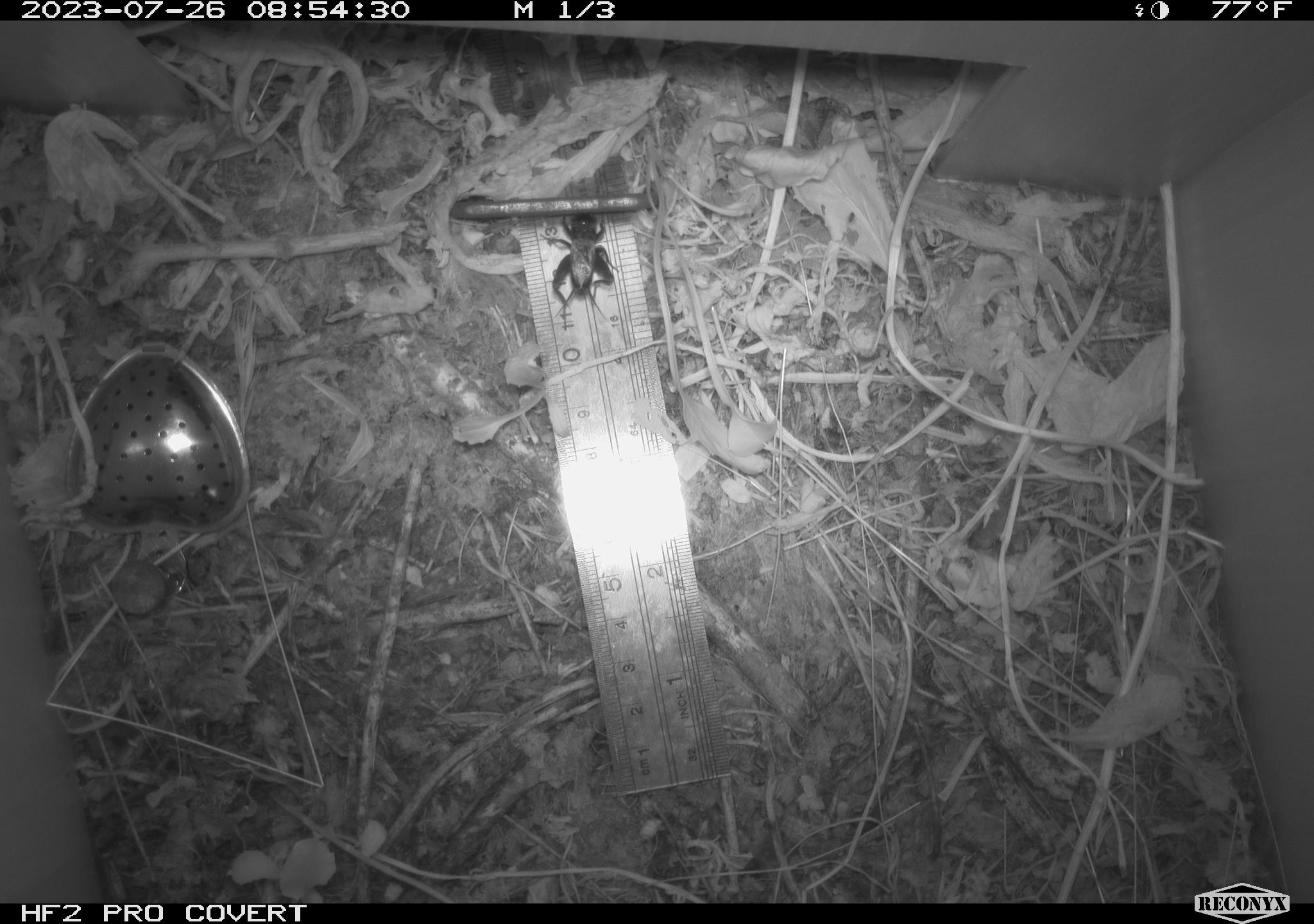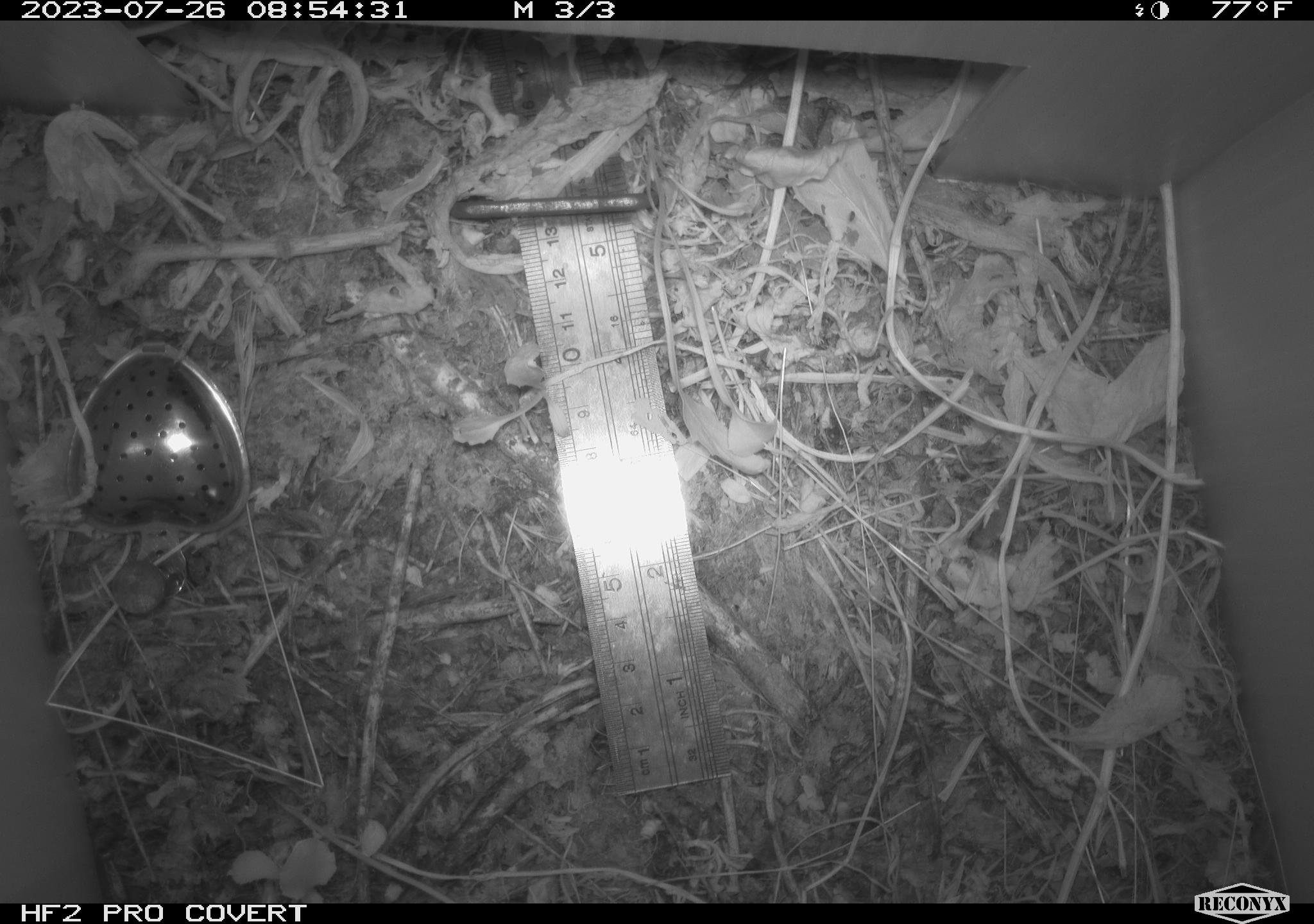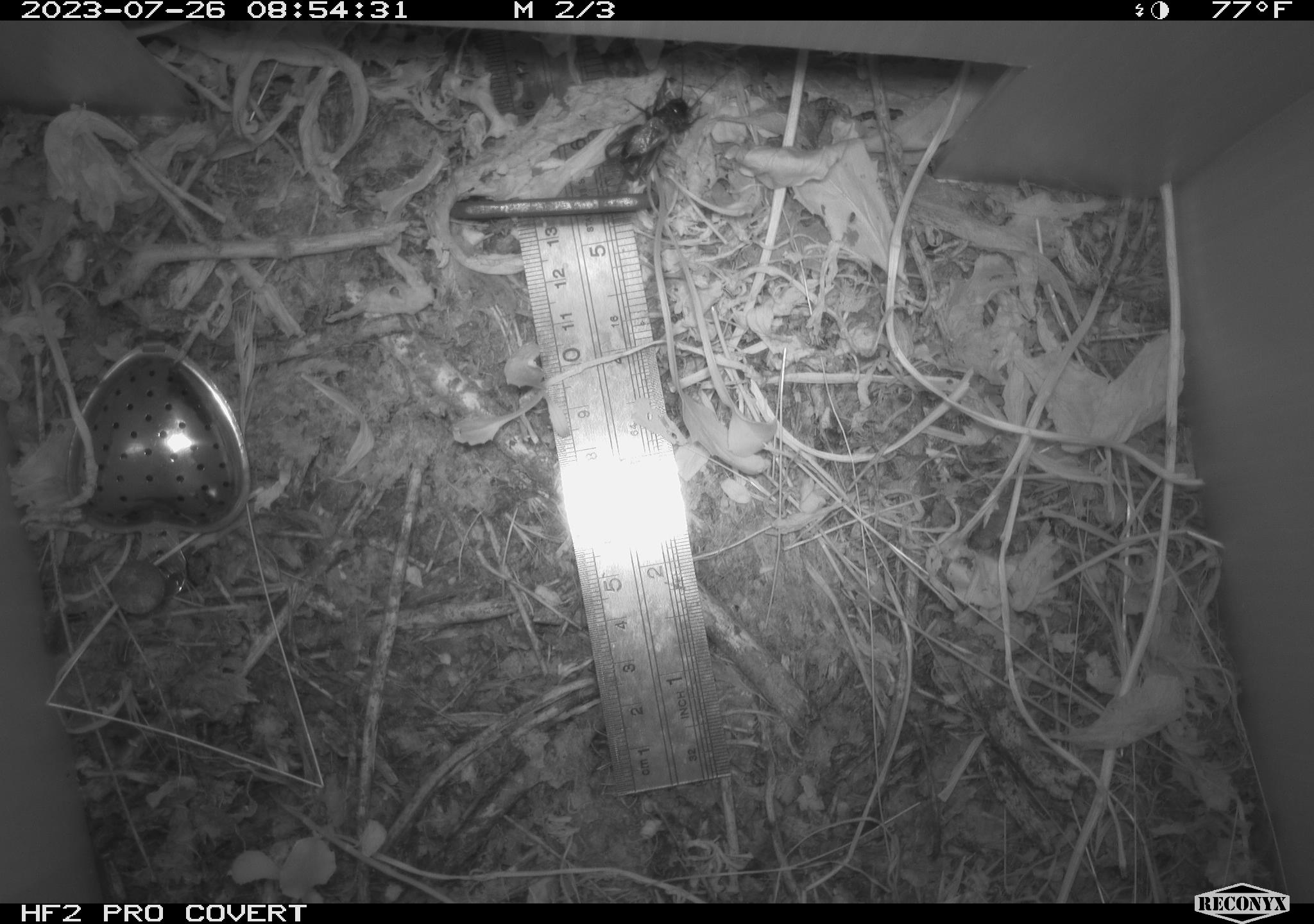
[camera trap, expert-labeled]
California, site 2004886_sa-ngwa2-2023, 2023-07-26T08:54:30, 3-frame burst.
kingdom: Animalia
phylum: Arthropoda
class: Insecta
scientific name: Insecta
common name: insect